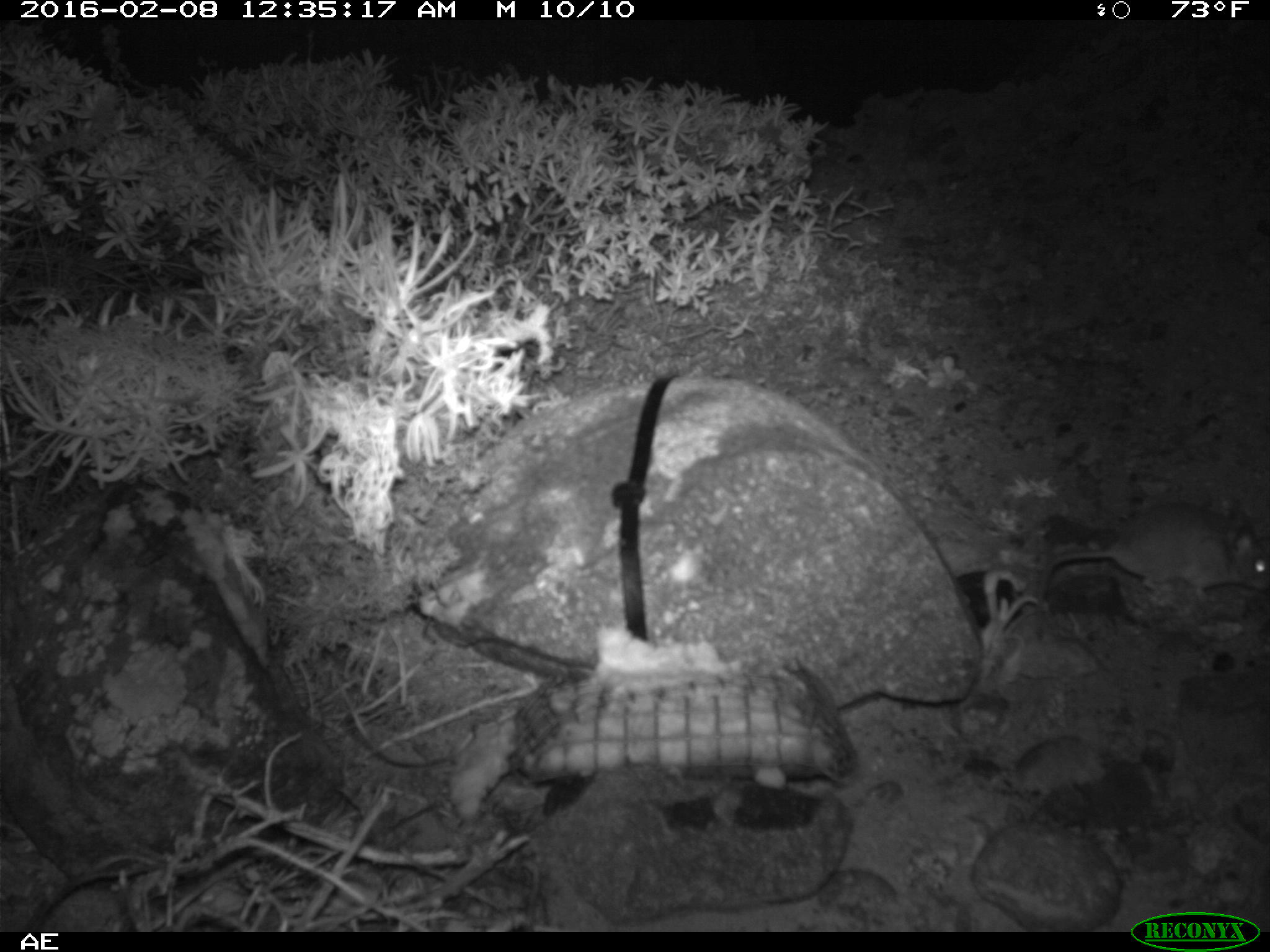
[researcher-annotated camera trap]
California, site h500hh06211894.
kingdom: Animalia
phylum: Chordata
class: Mammalia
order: Rodentia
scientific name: Rodentia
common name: rodent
Rodent (Rodentia).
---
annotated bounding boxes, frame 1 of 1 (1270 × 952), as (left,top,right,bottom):
rodent: (1032,499,1269,646)